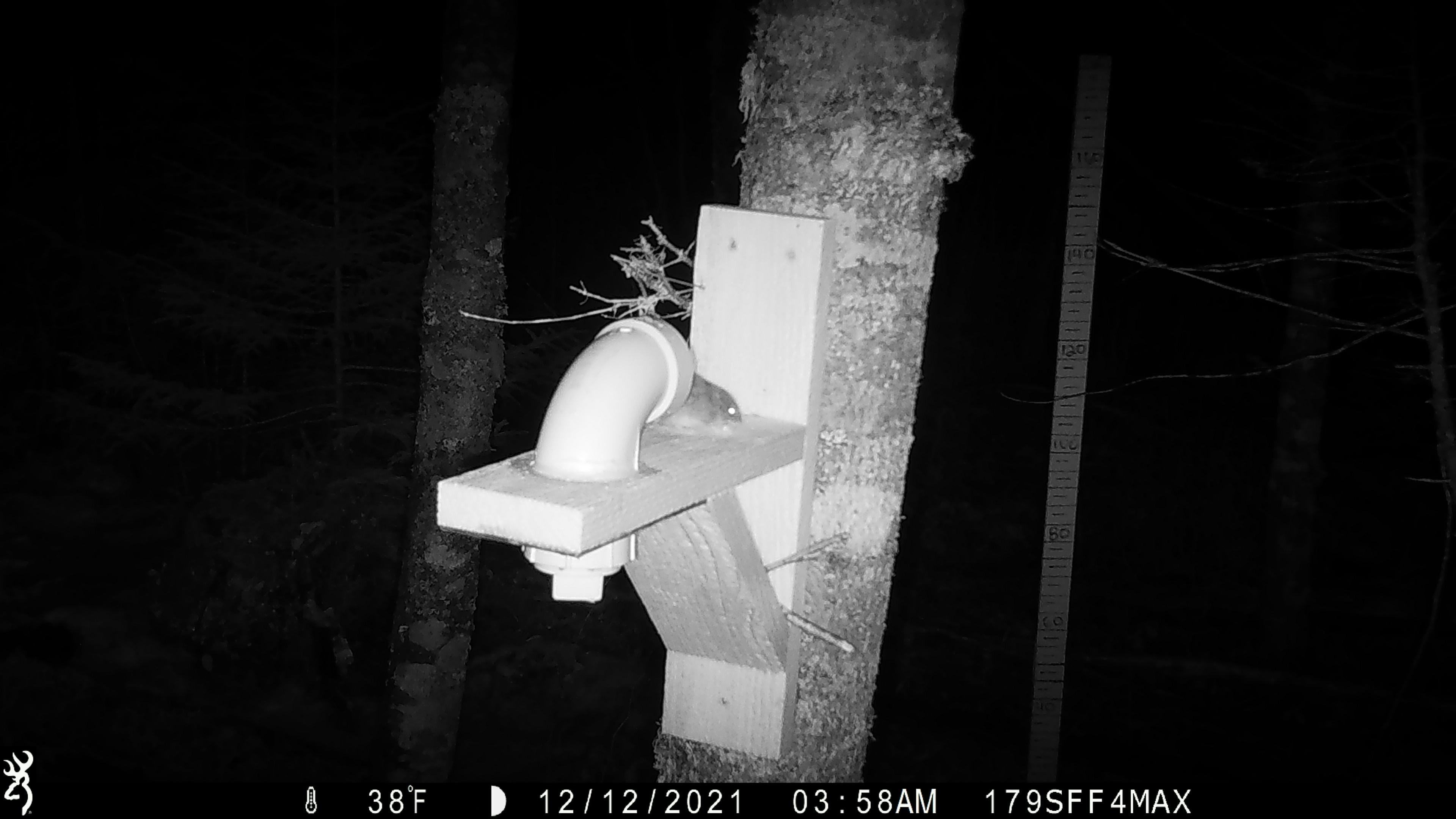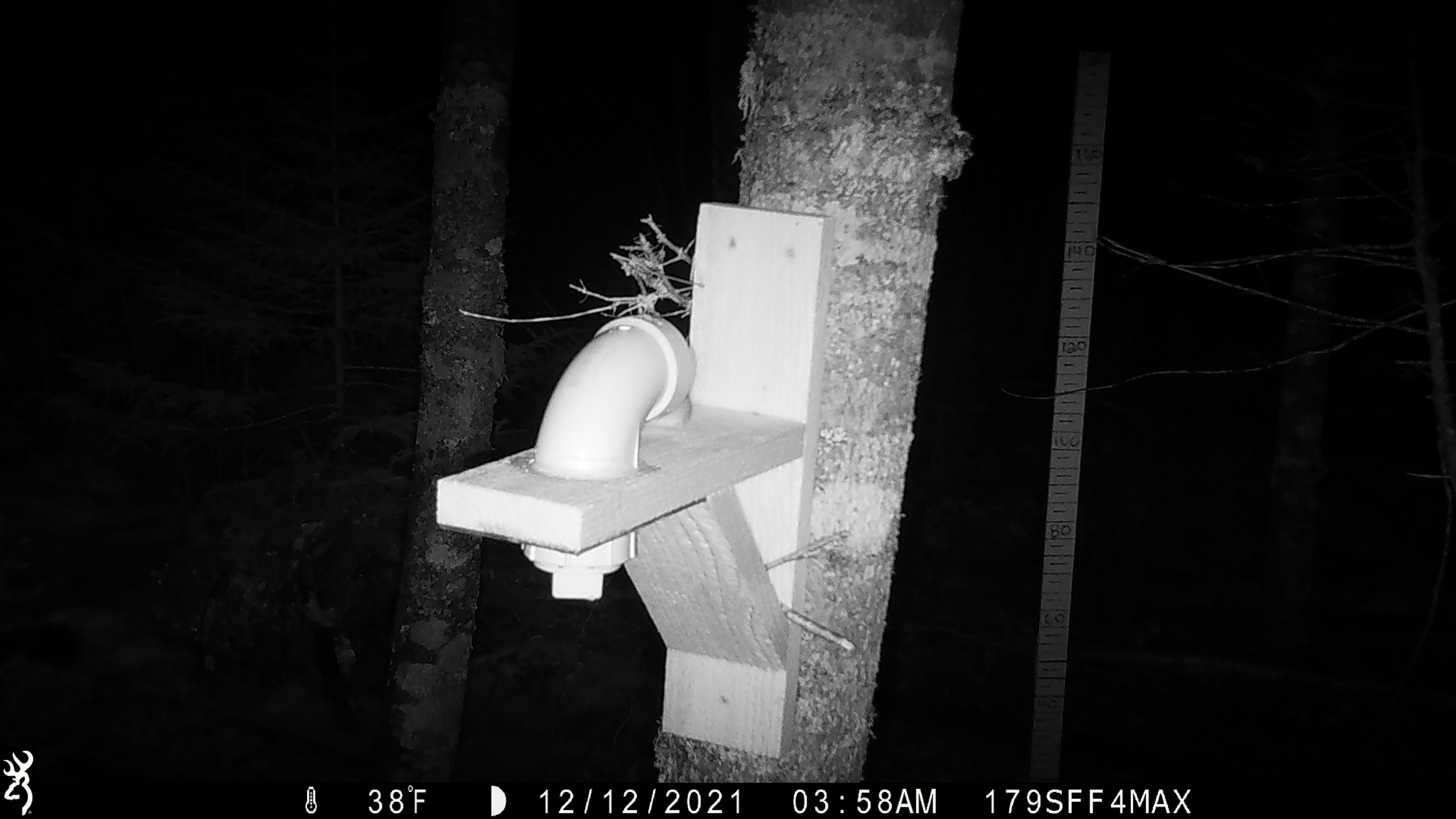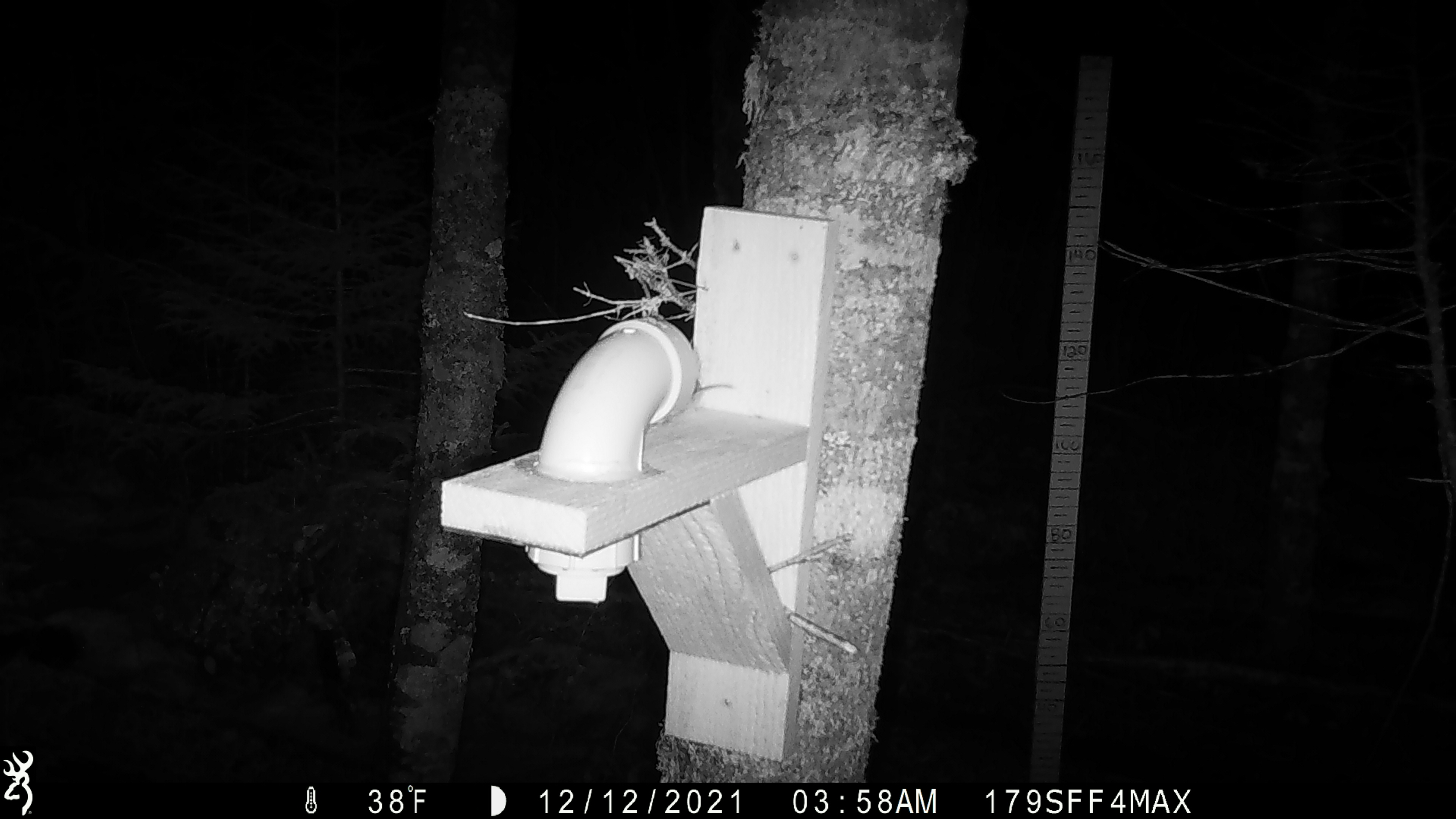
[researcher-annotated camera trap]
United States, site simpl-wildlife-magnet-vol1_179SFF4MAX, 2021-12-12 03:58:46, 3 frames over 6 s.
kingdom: Animalia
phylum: Chordata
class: Mammalia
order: Rodentia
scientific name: Rodentia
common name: mouse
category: mouse sp.